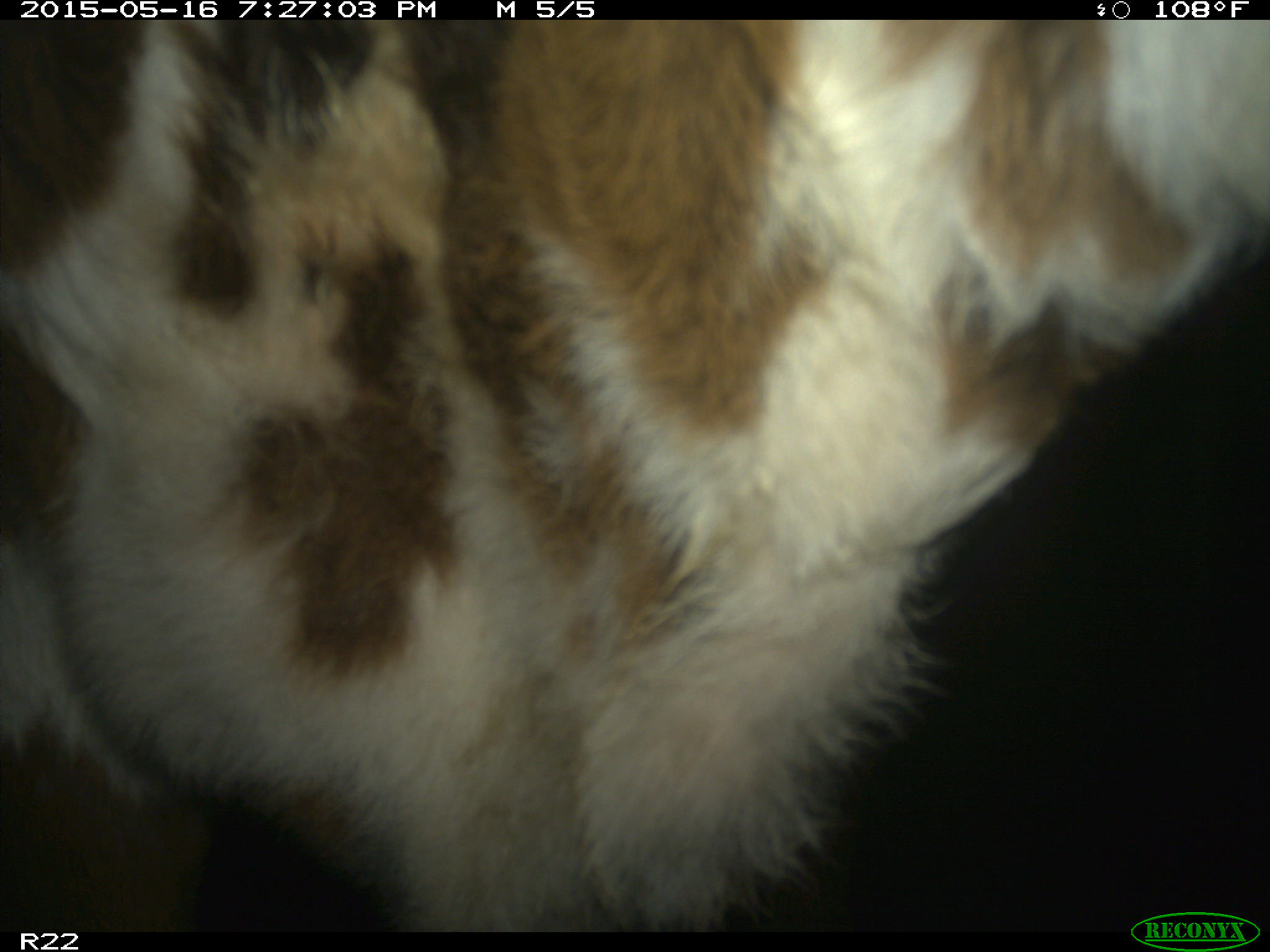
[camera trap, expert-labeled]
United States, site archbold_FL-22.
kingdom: Animalia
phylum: Chordata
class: Mammalia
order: Artiodactyla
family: Bovidae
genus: Bos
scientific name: Bos taurus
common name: domestic cow